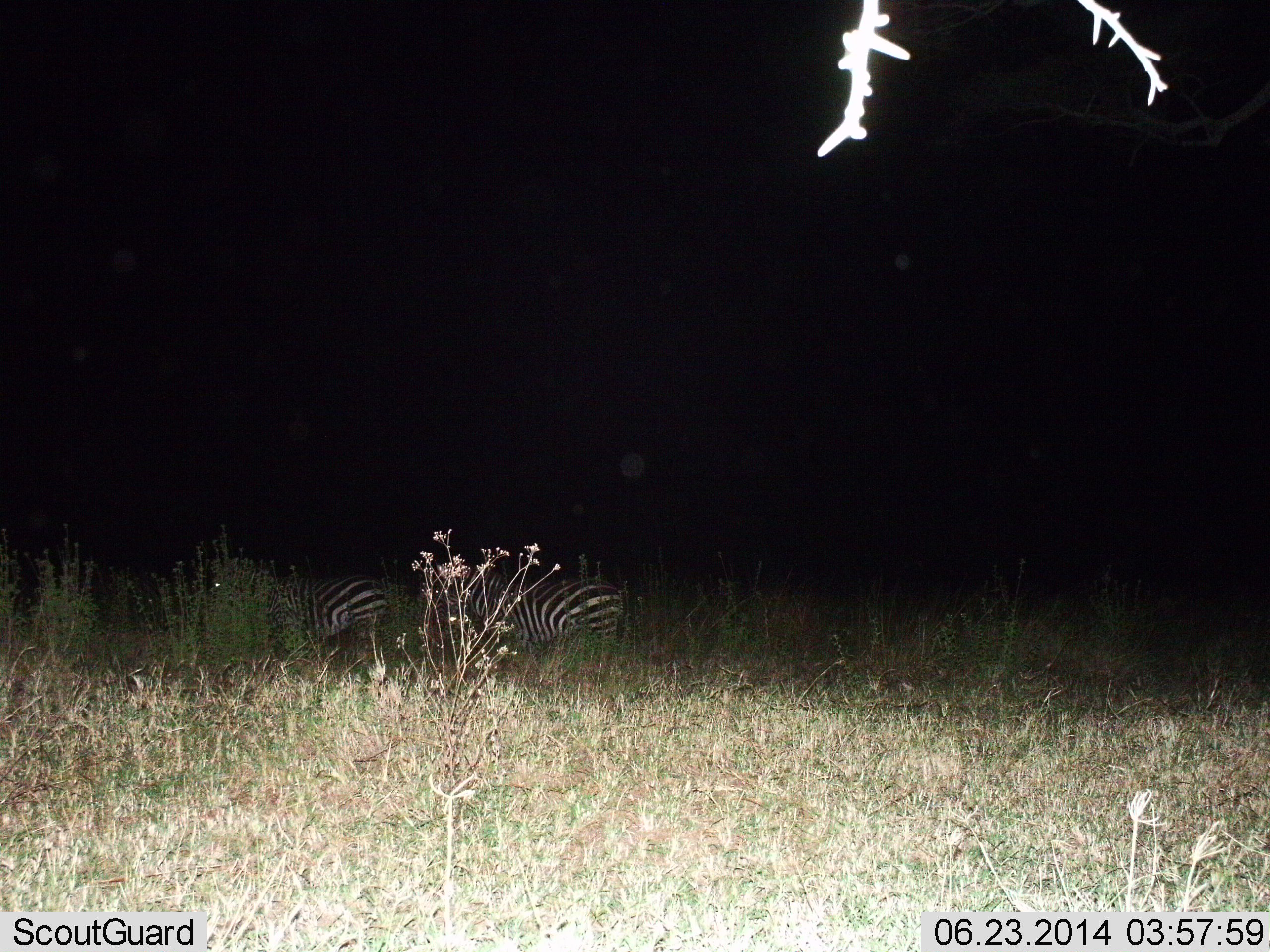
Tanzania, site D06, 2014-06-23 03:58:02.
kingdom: Animalia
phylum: Chordata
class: Mammalia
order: Perissodactyla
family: Equidae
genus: Equus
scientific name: Equus quagga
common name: plains zebra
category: zebra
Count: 2.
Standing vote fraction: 50%.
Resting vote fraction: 0%.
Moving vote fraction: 40%.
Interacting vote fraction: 0%.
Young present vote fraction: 0%.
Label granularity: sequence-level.